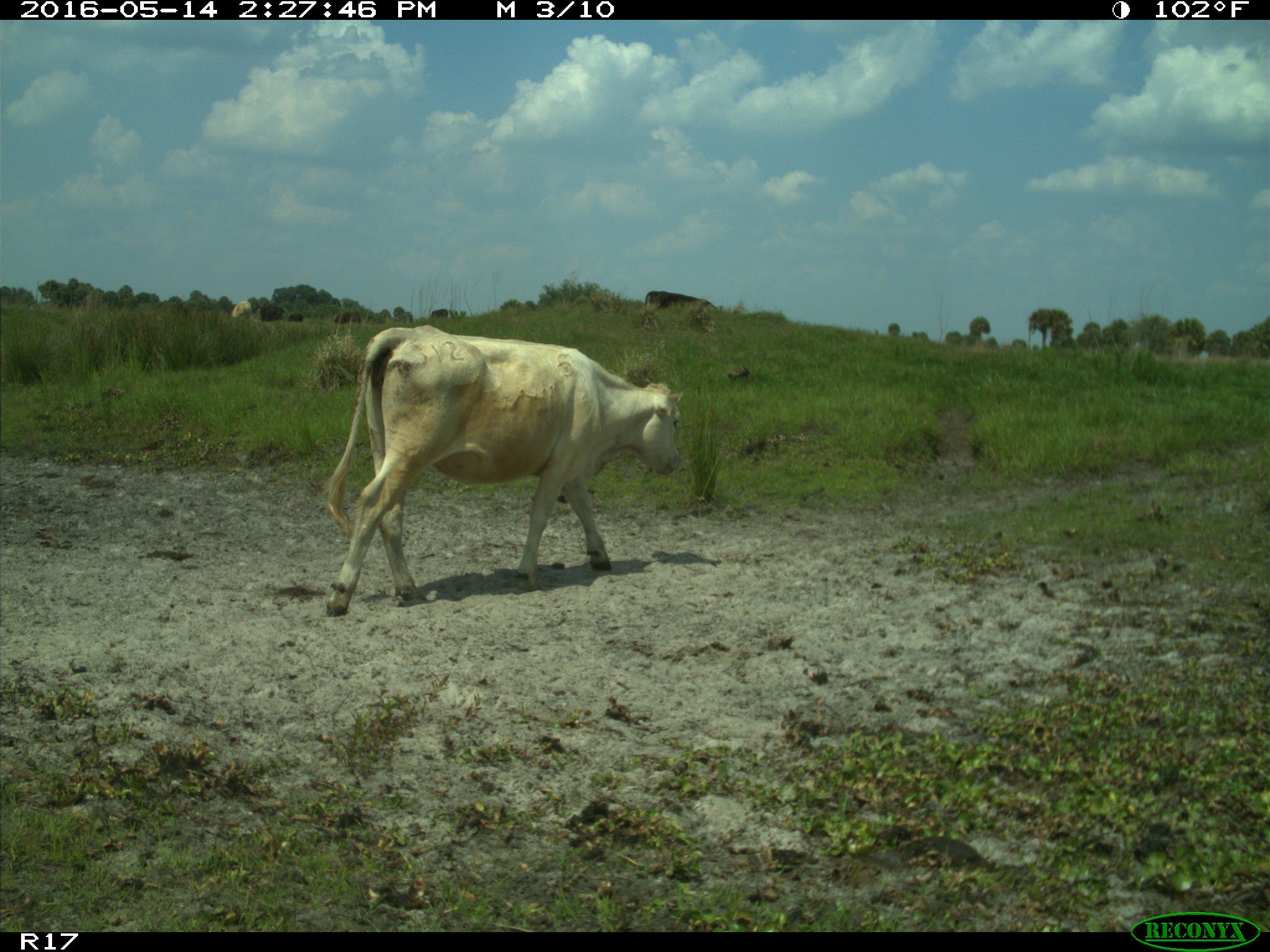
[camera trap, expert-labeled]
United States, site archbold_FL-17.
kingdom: Animalia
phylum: Chordata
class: Mammalia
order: Artiodactyla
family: Bovidae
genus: Bos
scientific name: Bos taurus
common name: domestic cow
Bos taurus (domestic cow).